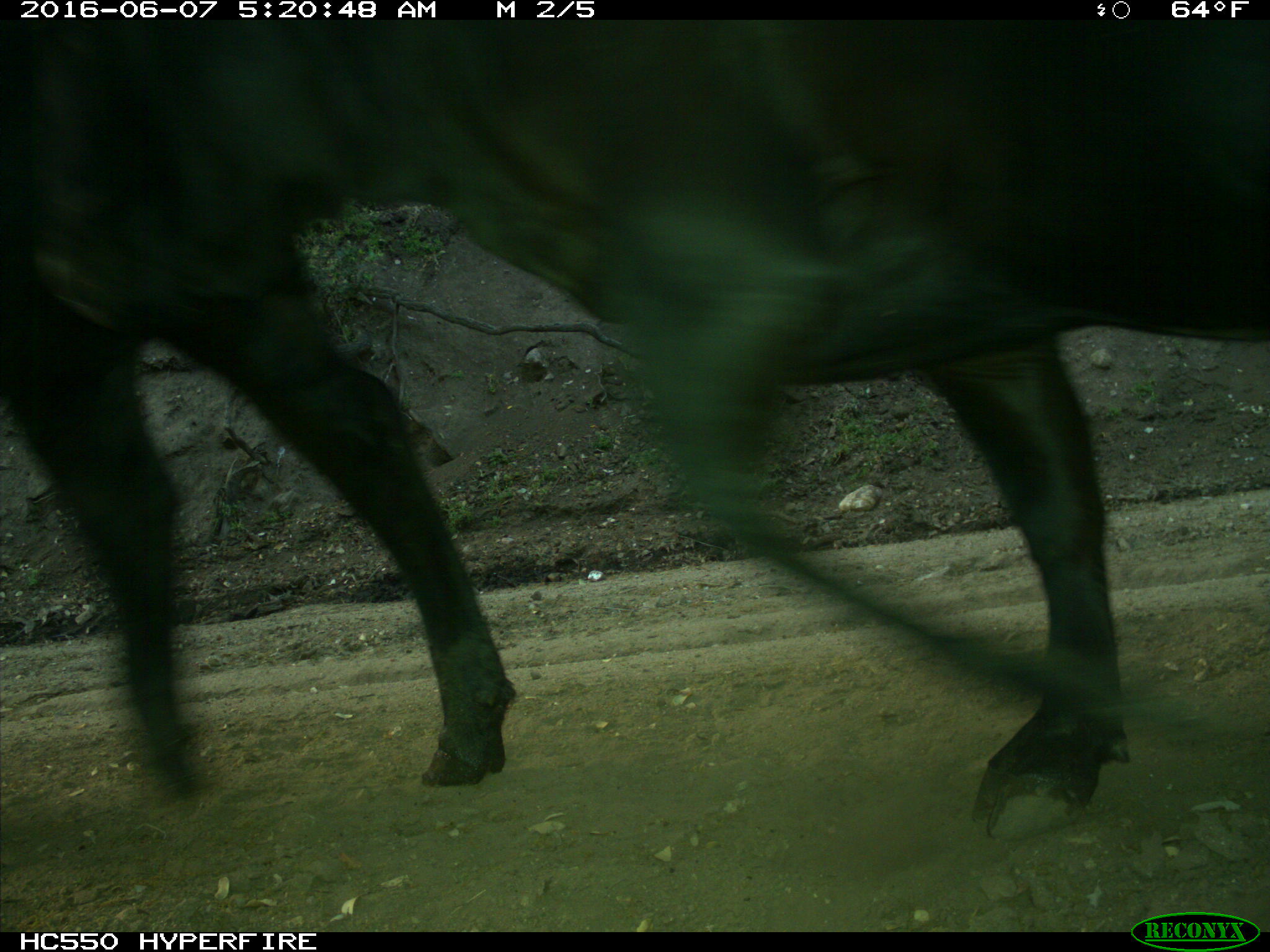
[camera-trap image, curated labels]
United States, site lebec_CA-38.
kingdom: Animalia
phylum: Chordata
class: Mammalia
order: Artiodactyla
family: Bovidae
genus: Bos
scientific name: Bos taurus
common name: domestic cow